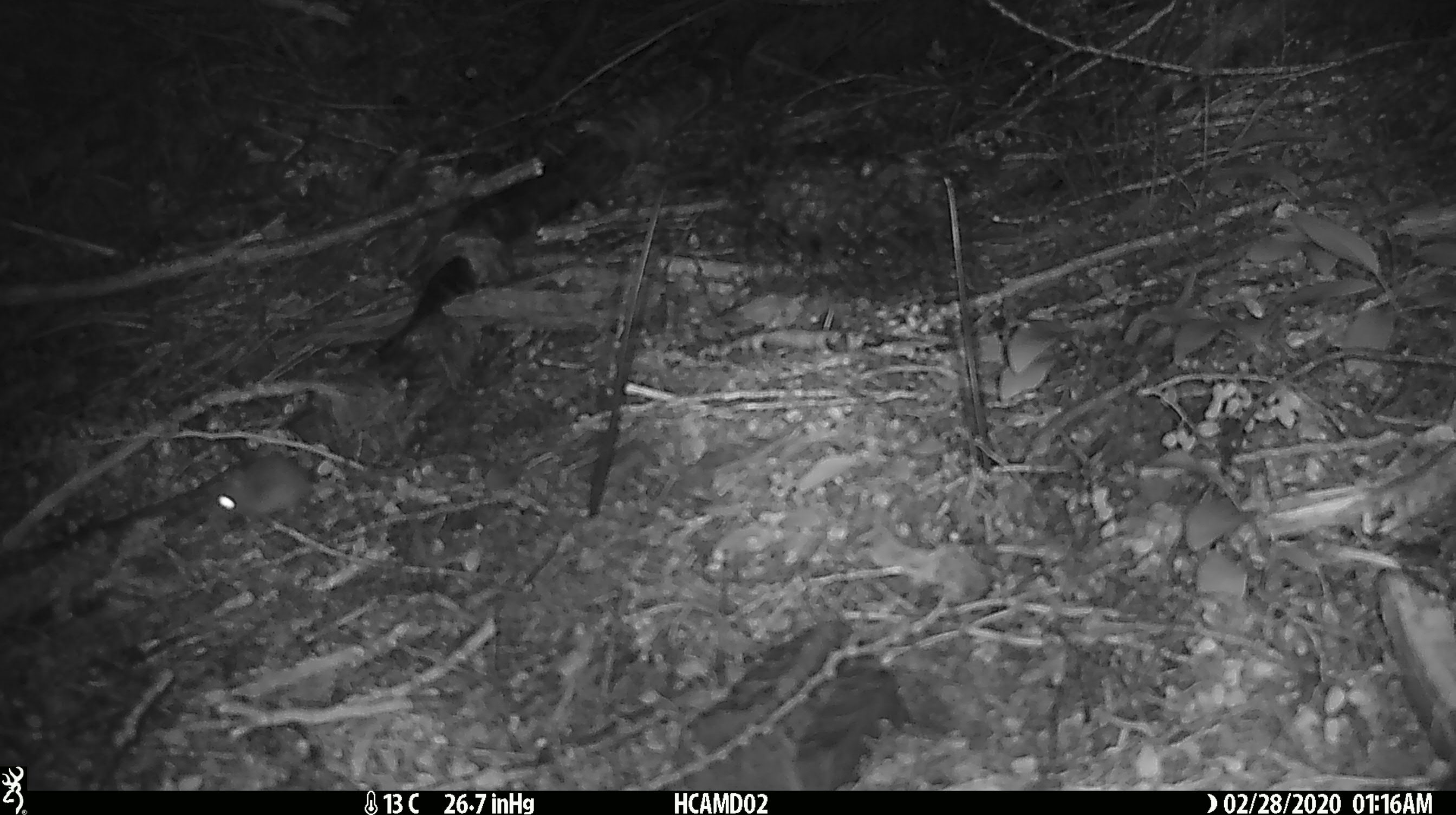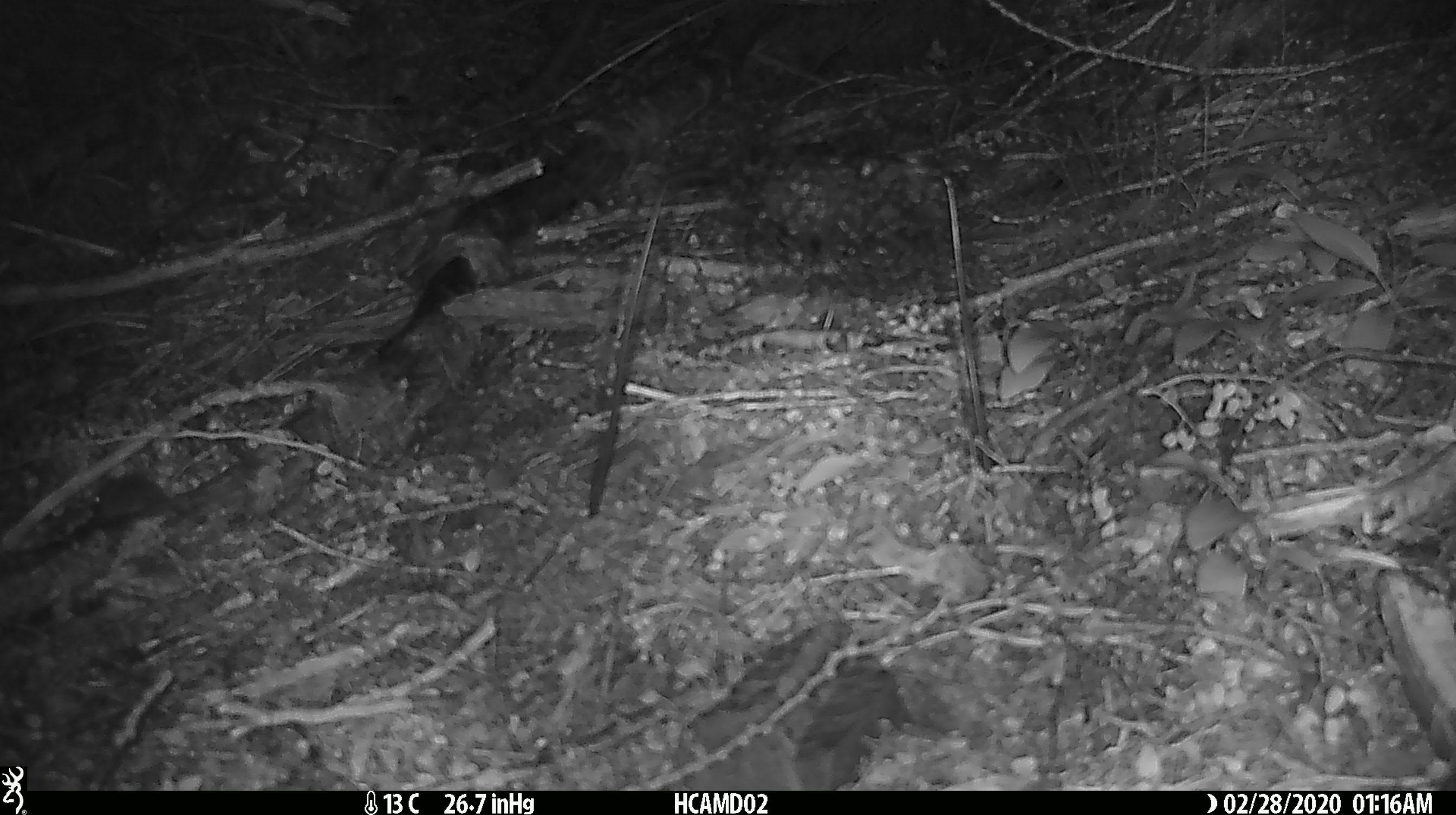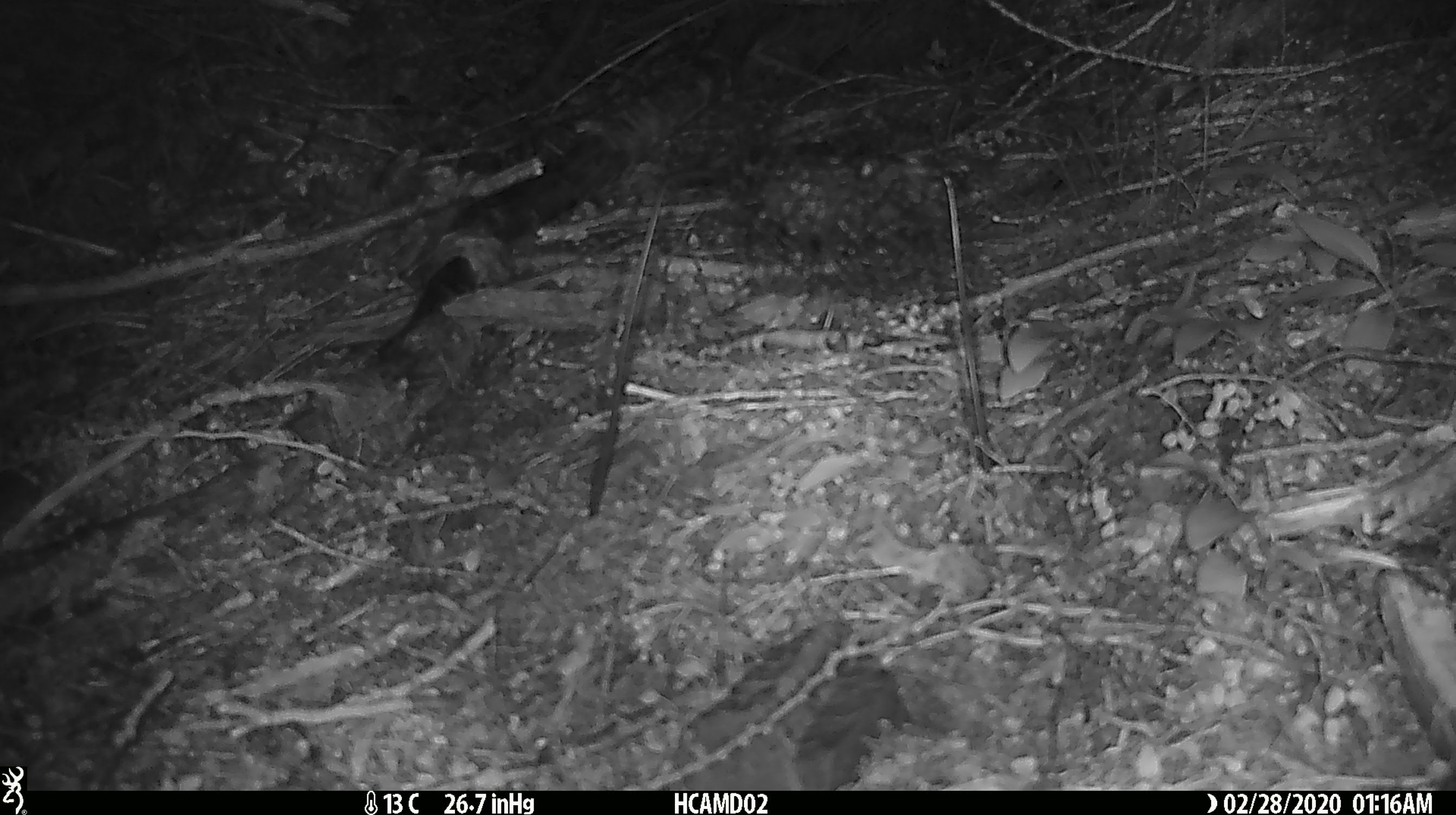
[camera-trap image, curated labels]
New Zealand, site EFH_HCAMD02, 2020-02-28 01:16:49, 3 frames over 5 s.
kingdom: Animalia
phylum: Chordata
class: Mammalia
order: Rodentia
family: Muridae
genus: Mus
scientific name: Mus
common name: mouse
Mouse (Mus).